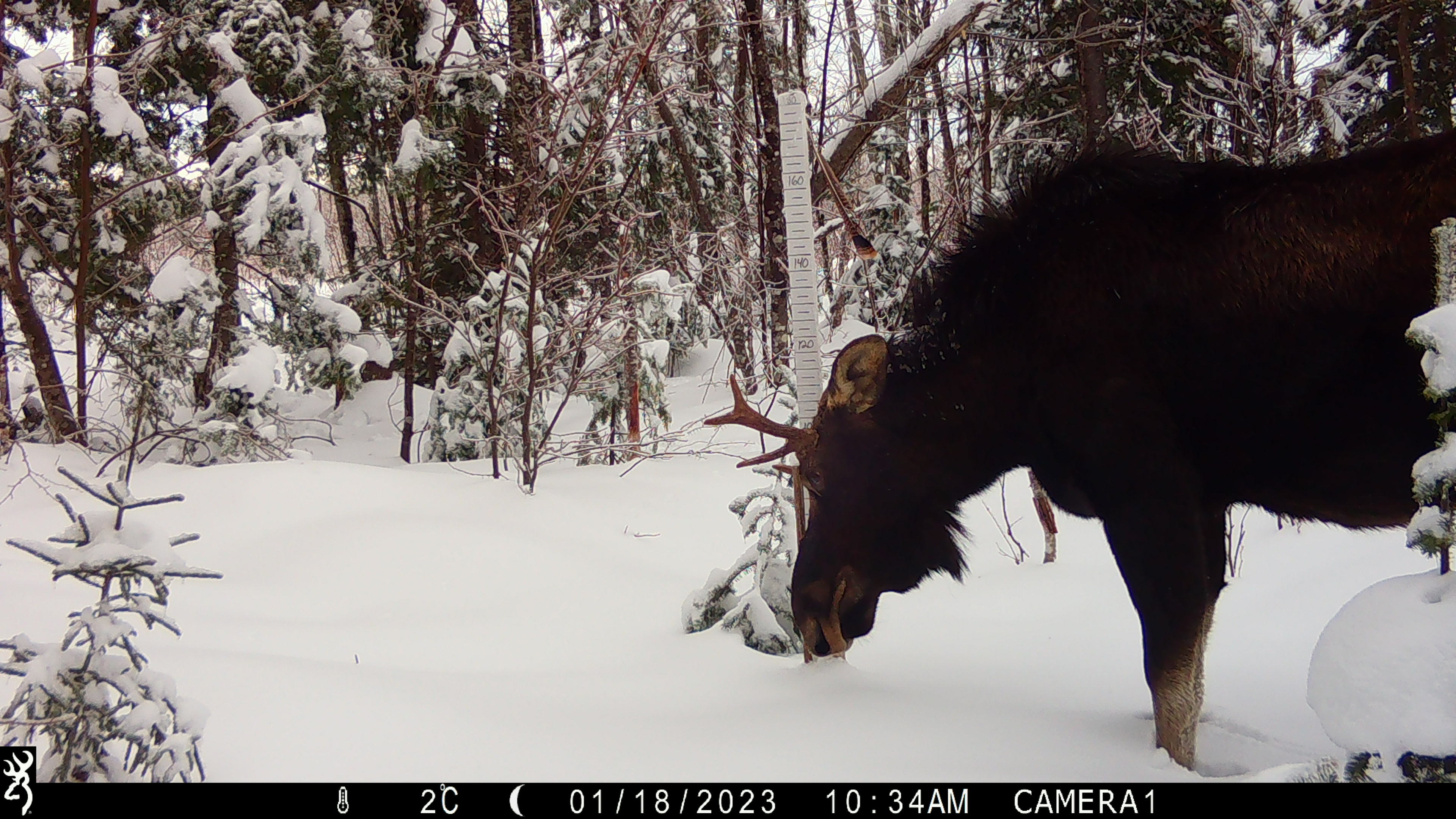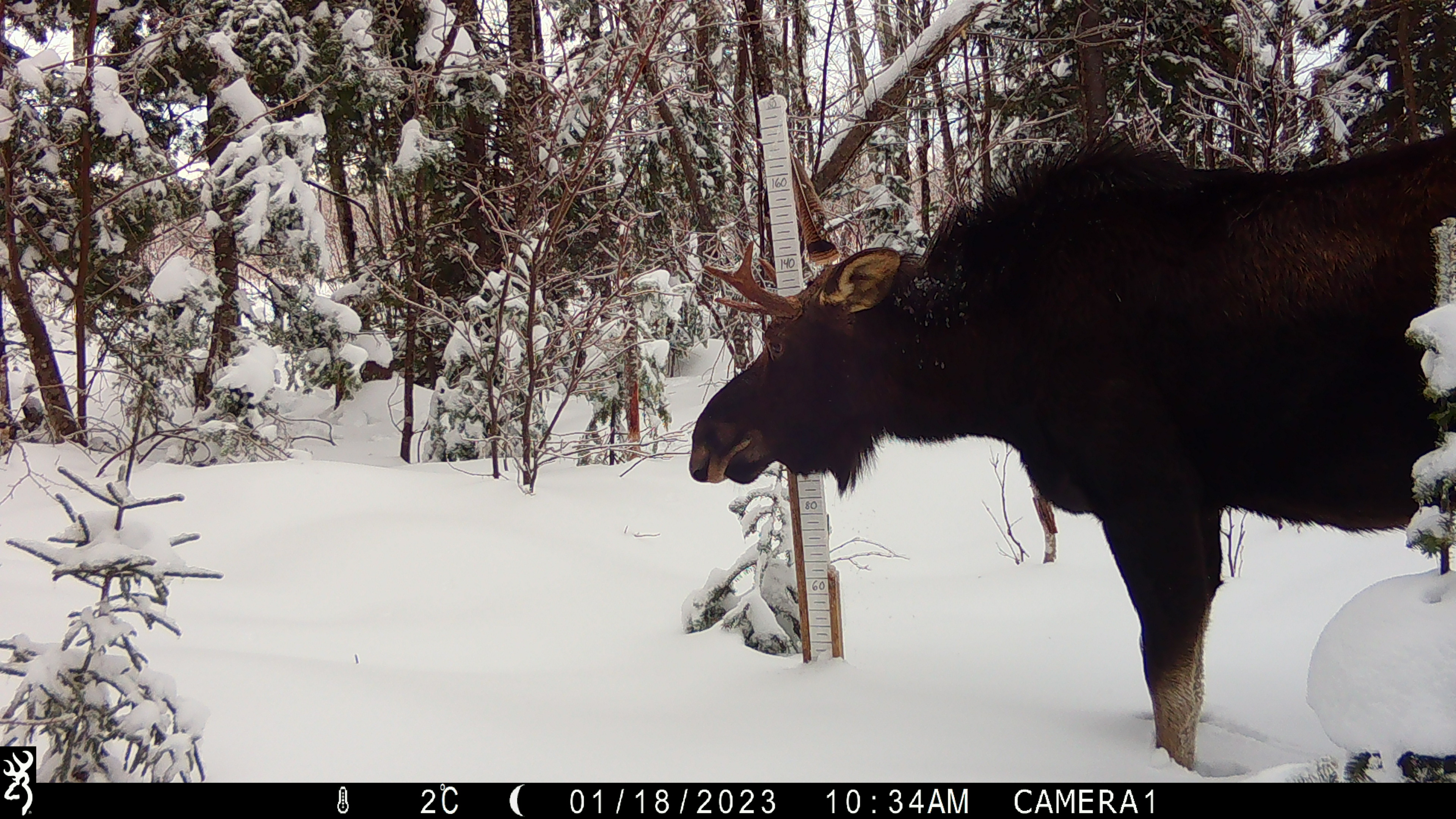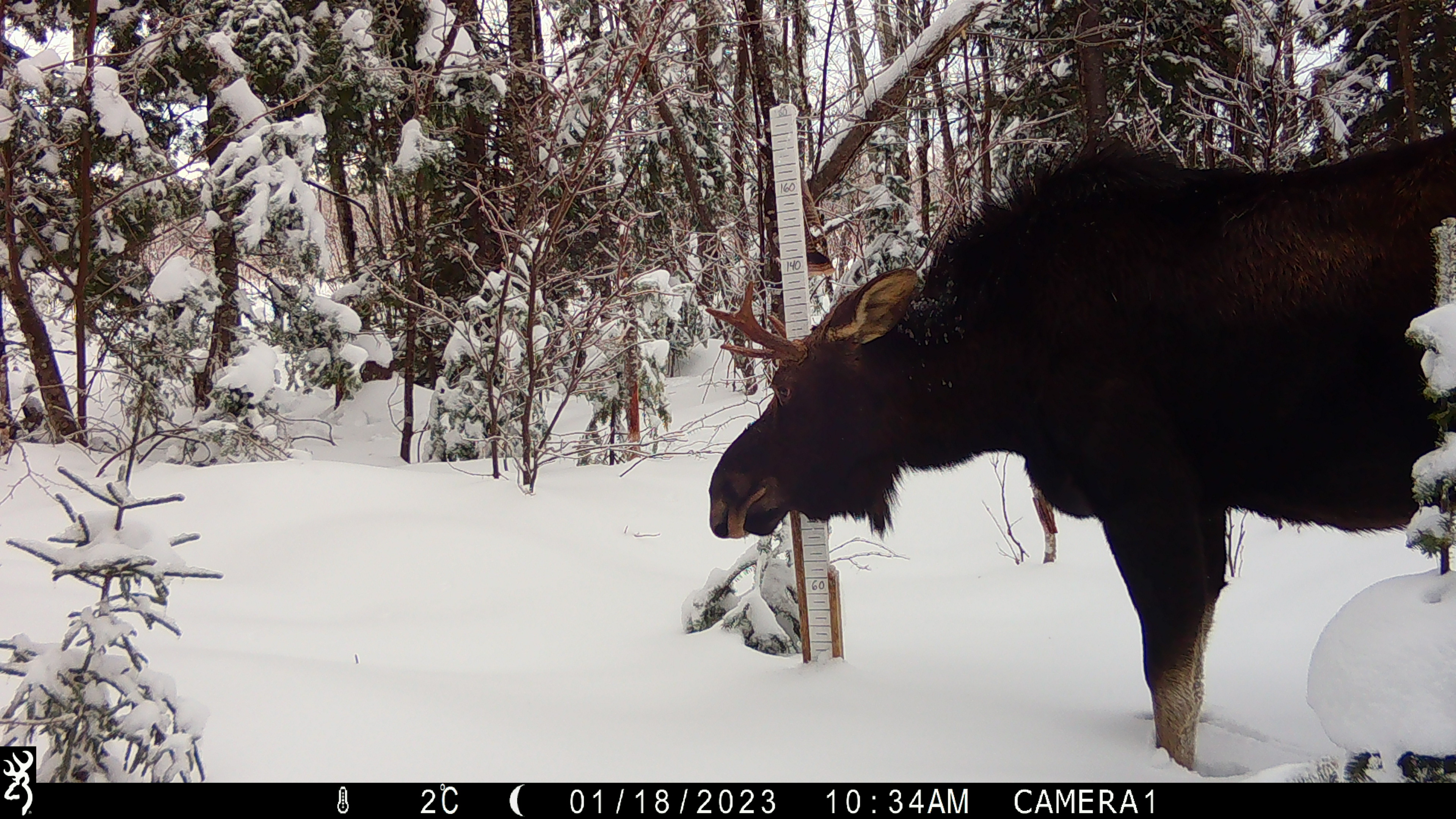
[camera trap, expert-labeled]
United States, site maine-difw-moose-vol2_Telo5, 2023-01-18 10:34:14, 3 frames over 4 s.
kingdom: Animalia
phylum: Chordata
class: Mammalia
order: Artiodactyla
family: Cervidae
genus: Alces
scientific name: Alces alces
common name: moose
Moose (Alces alces).